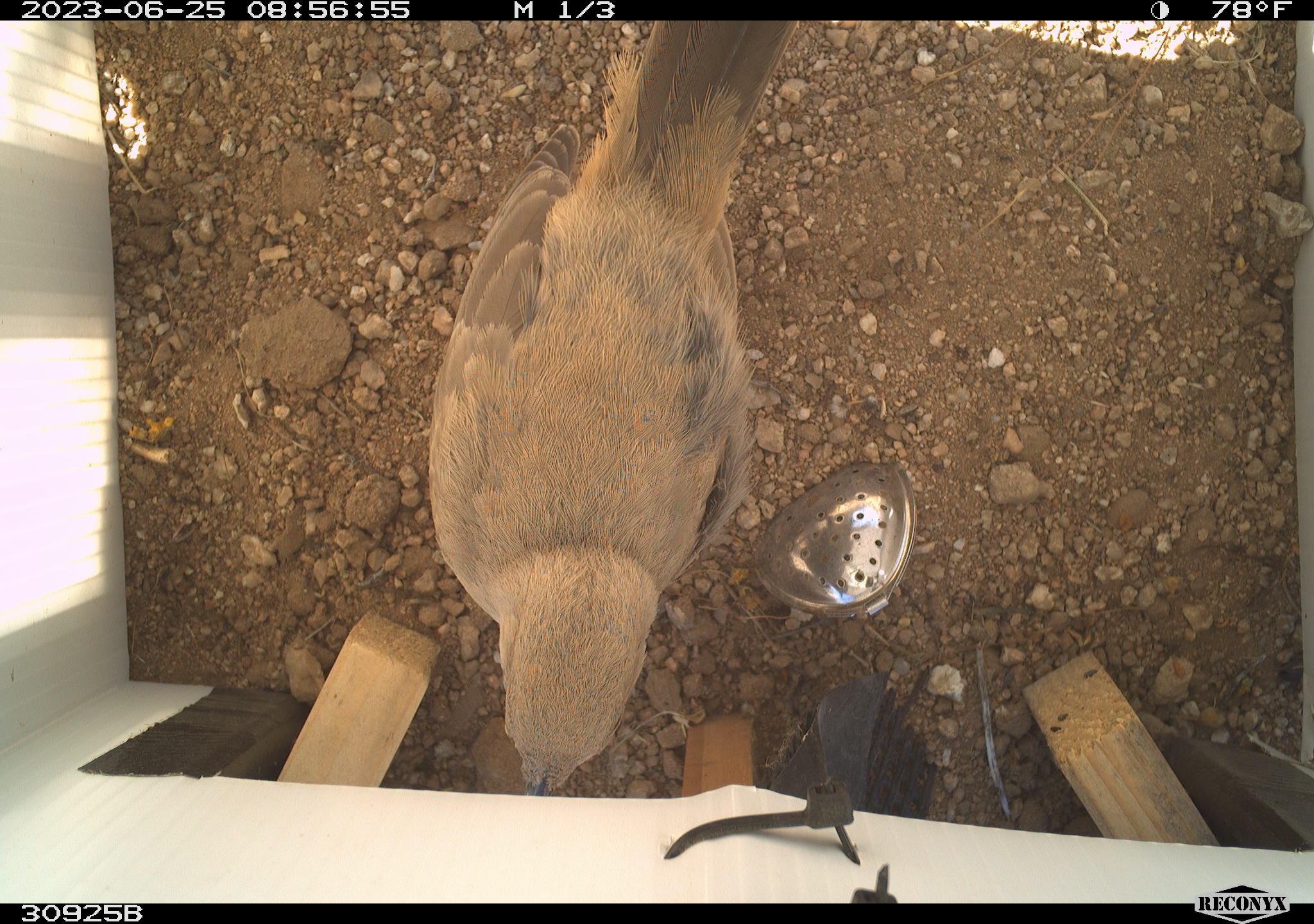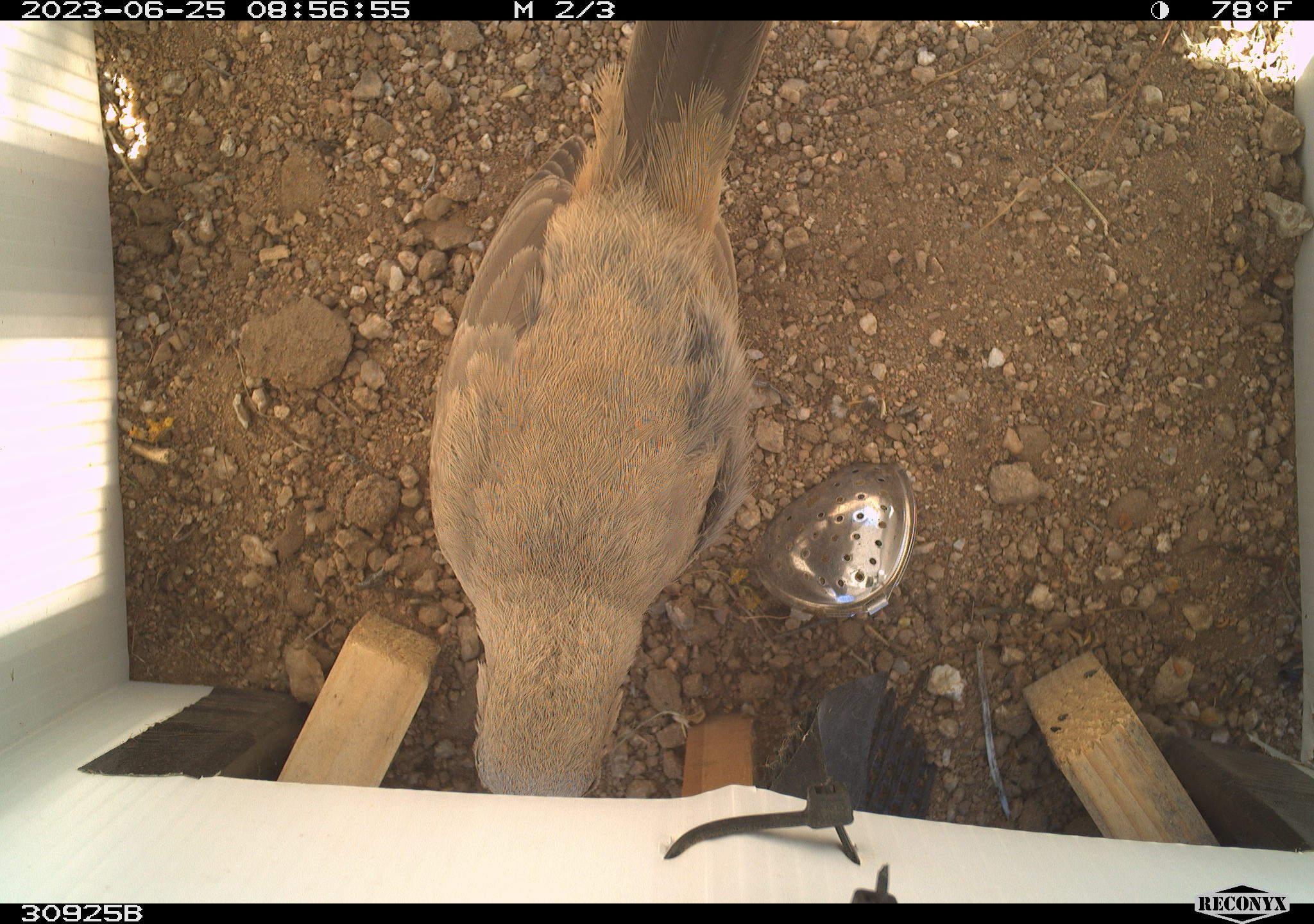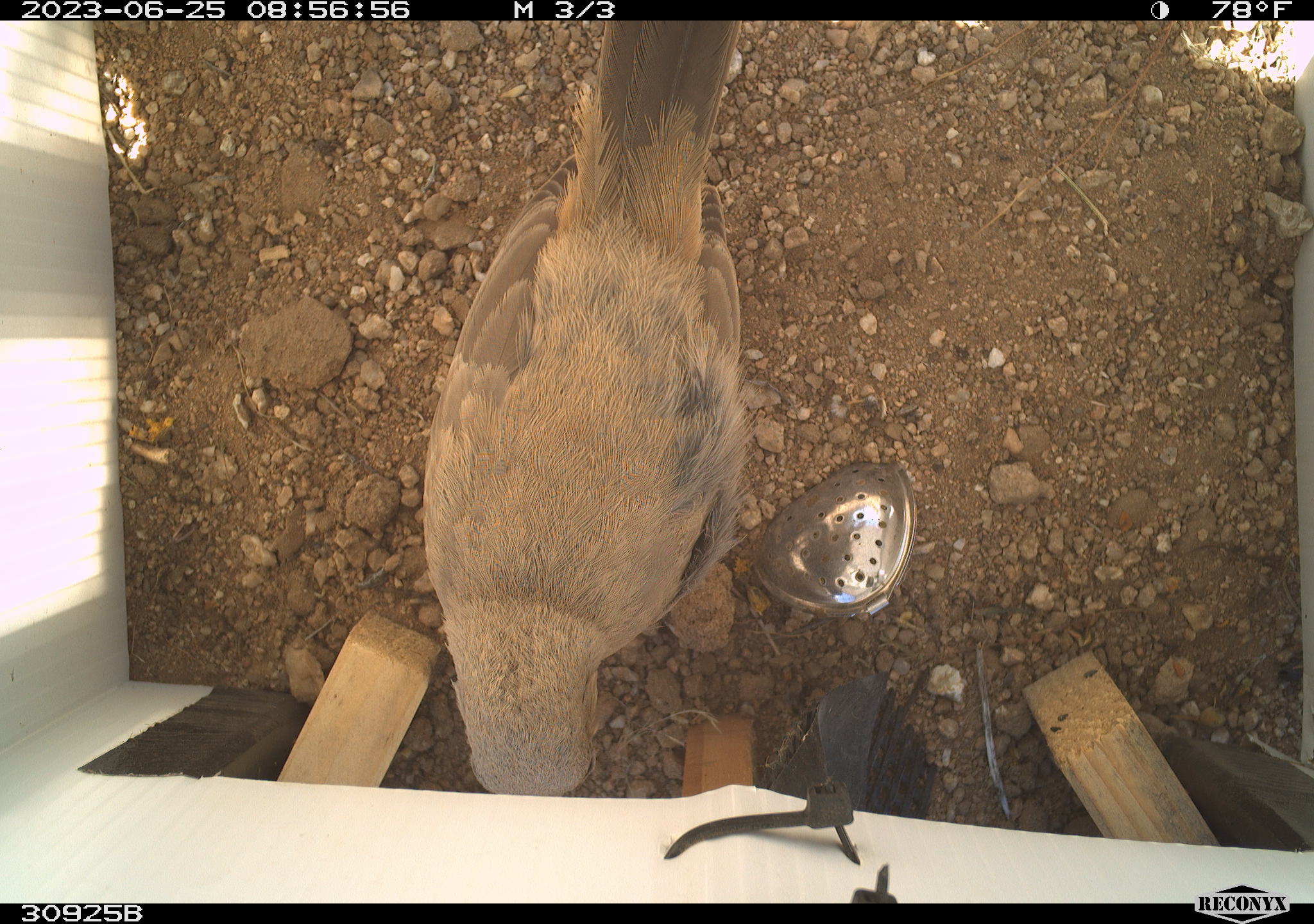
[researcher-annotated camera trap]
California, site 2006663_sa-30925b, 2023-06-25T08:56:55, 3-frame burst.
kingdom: Animalia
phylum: Chordata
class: Aves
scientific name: Aves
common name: bird